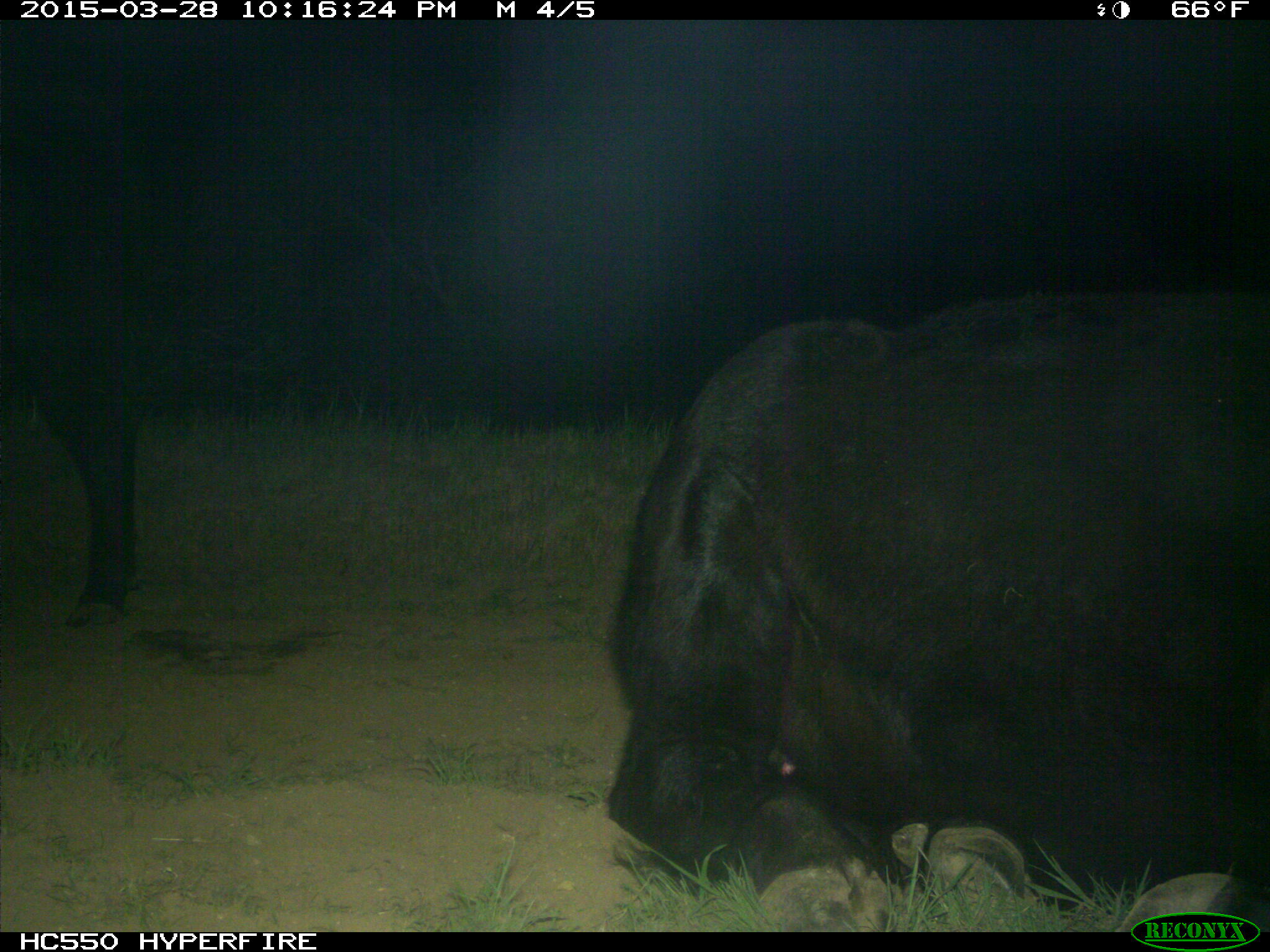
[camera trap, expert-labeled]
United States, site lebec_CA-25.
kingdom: Animalia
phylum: Chordata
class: Mammalia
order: Artiodactyla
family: Bovidae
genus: Bos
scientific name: Bos taurus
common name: domestic cow